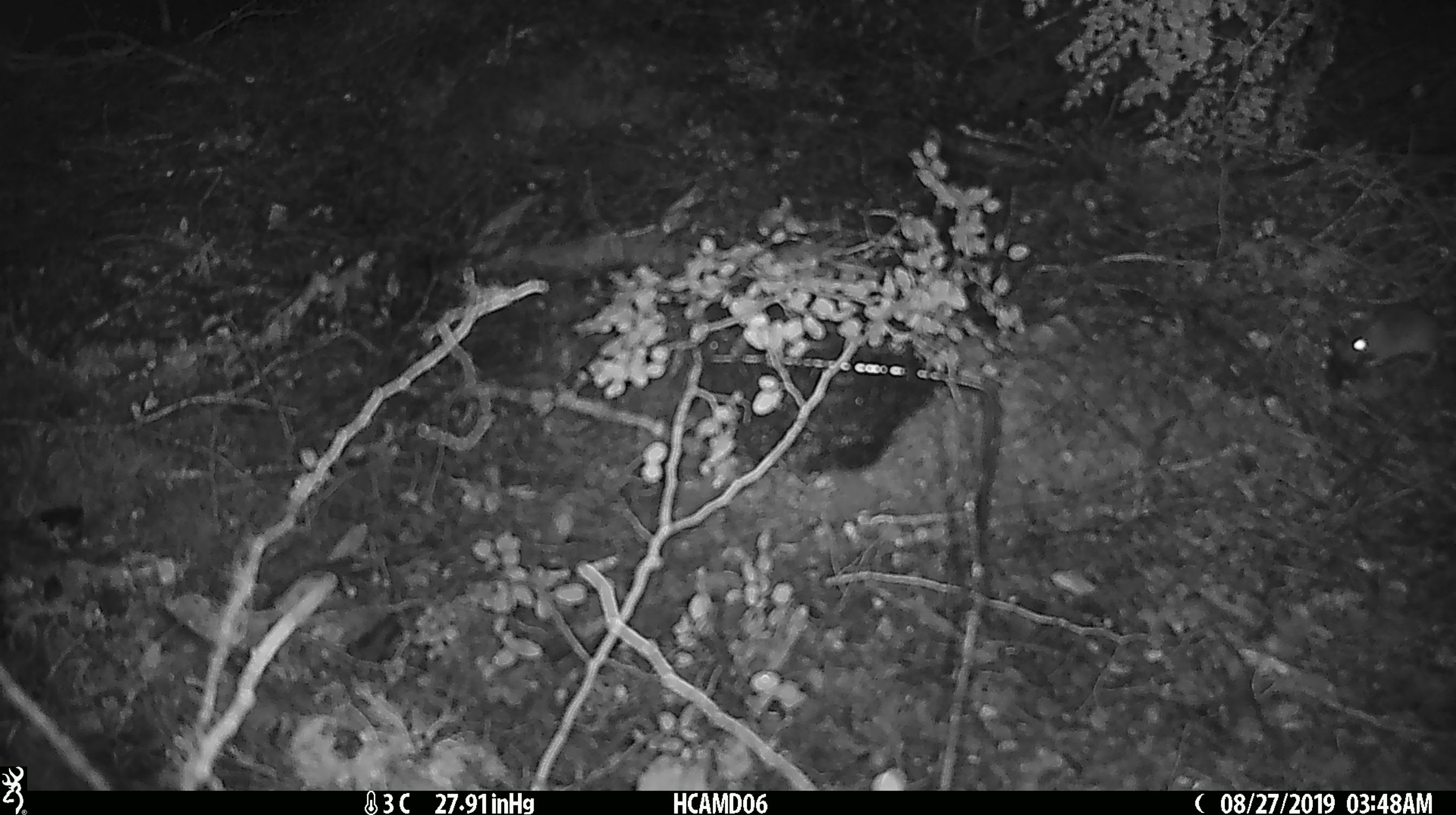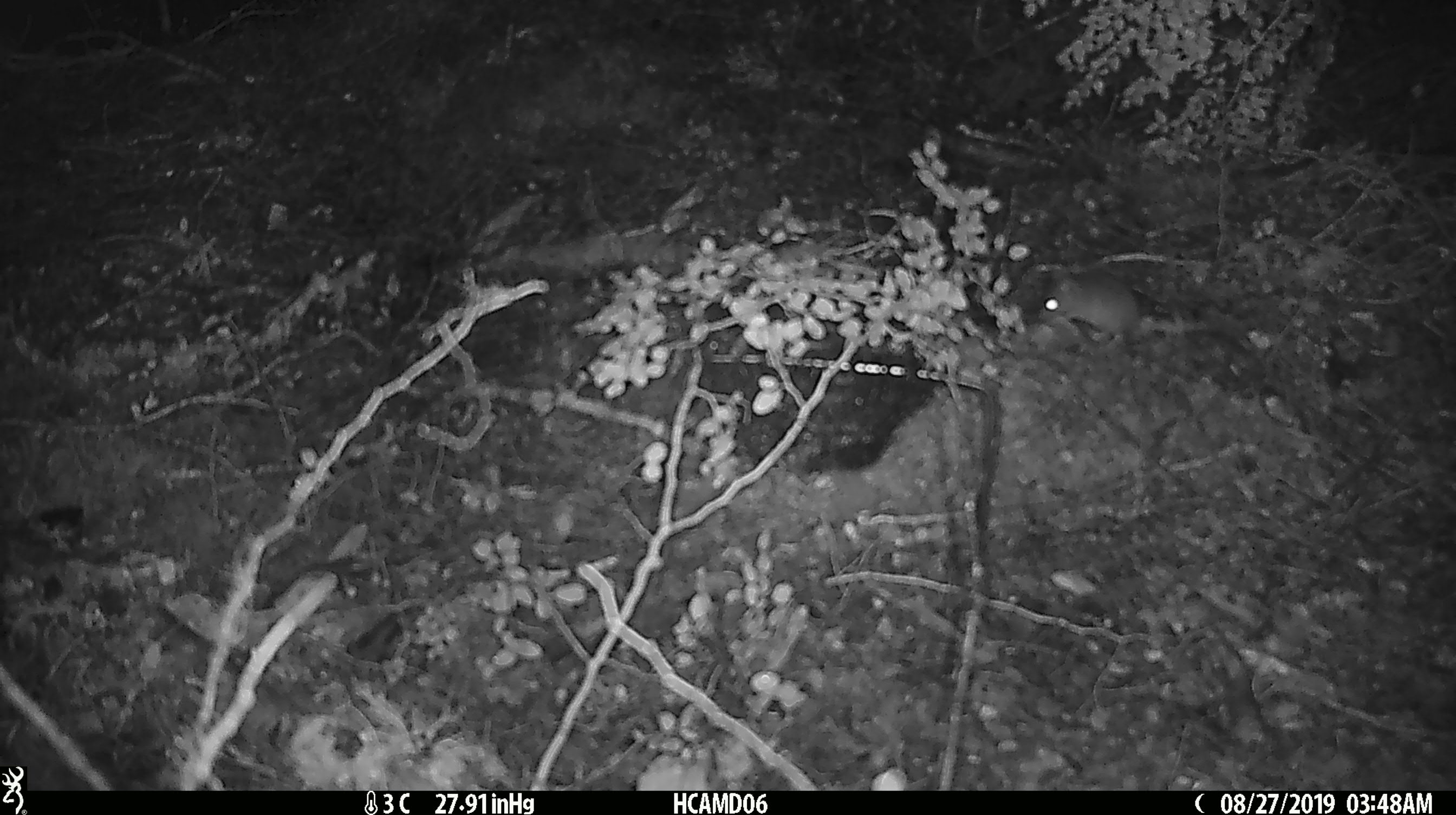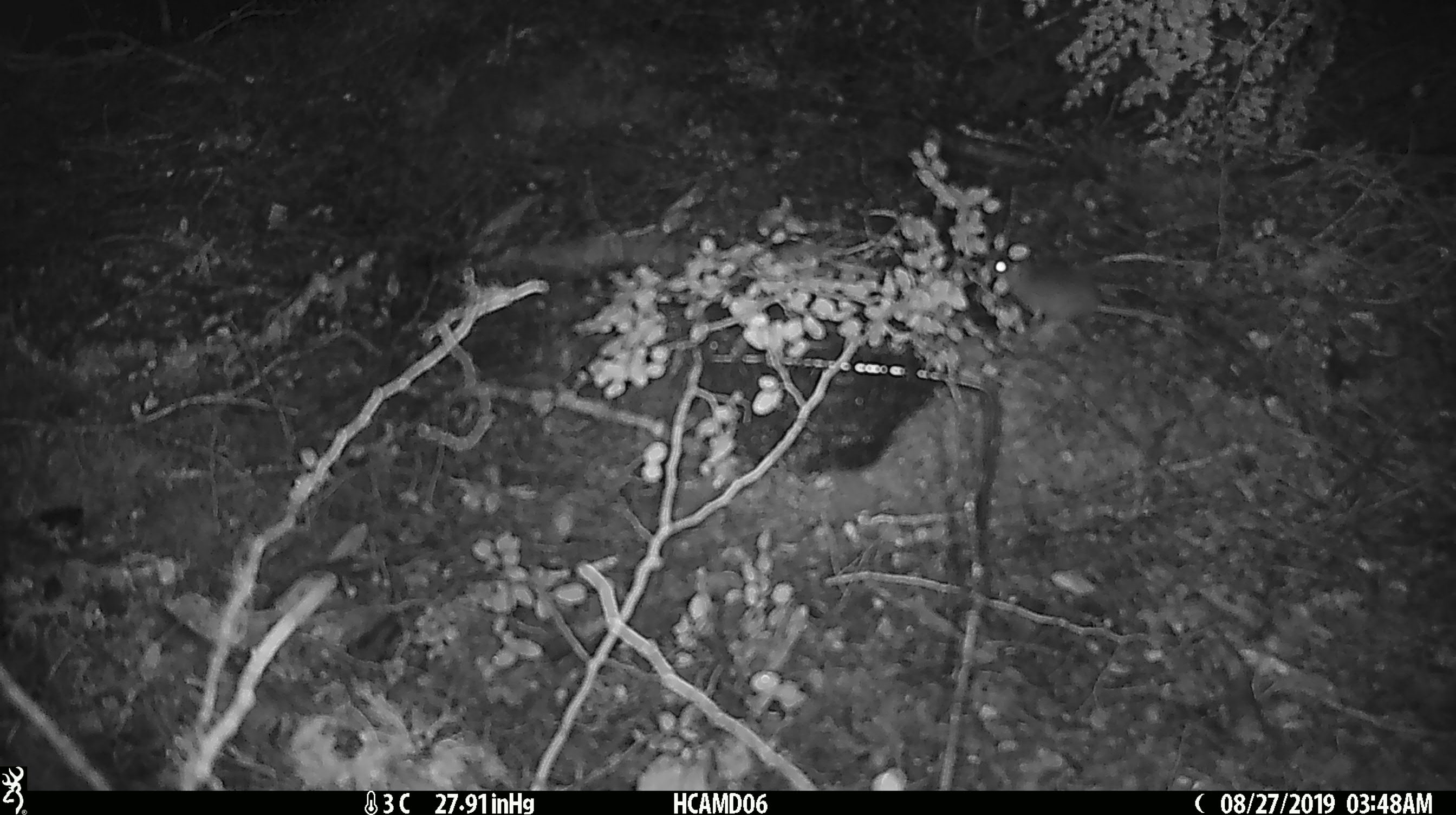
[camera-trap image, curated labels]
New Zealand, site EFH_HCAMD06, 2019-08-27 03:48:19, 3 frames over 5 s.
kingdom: Animalia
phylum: Chordata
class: Mammalia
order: Rodentia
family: Muridae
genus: Mus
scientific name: Mus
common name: mouse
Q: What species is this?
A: Mouse (Mus).